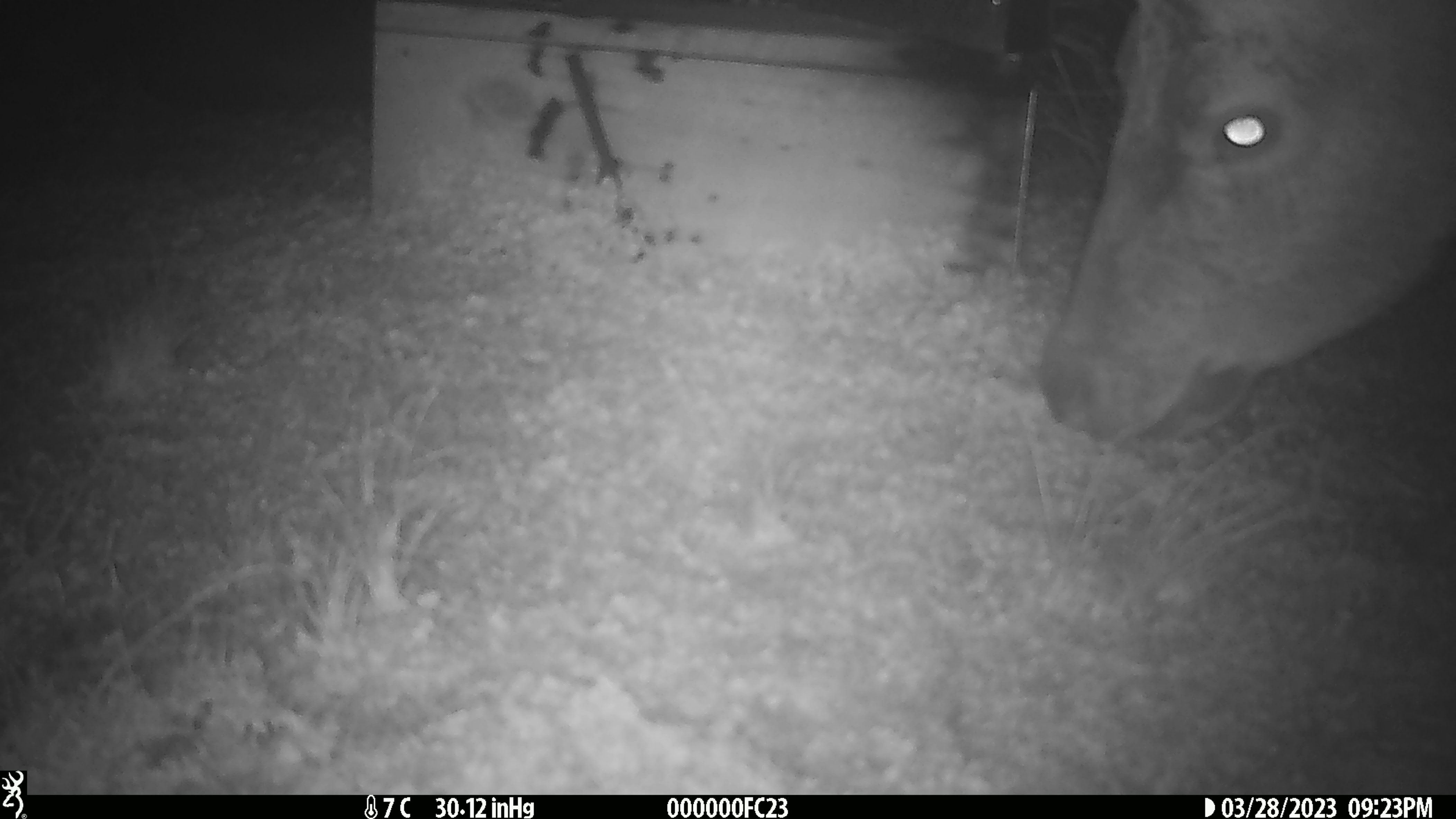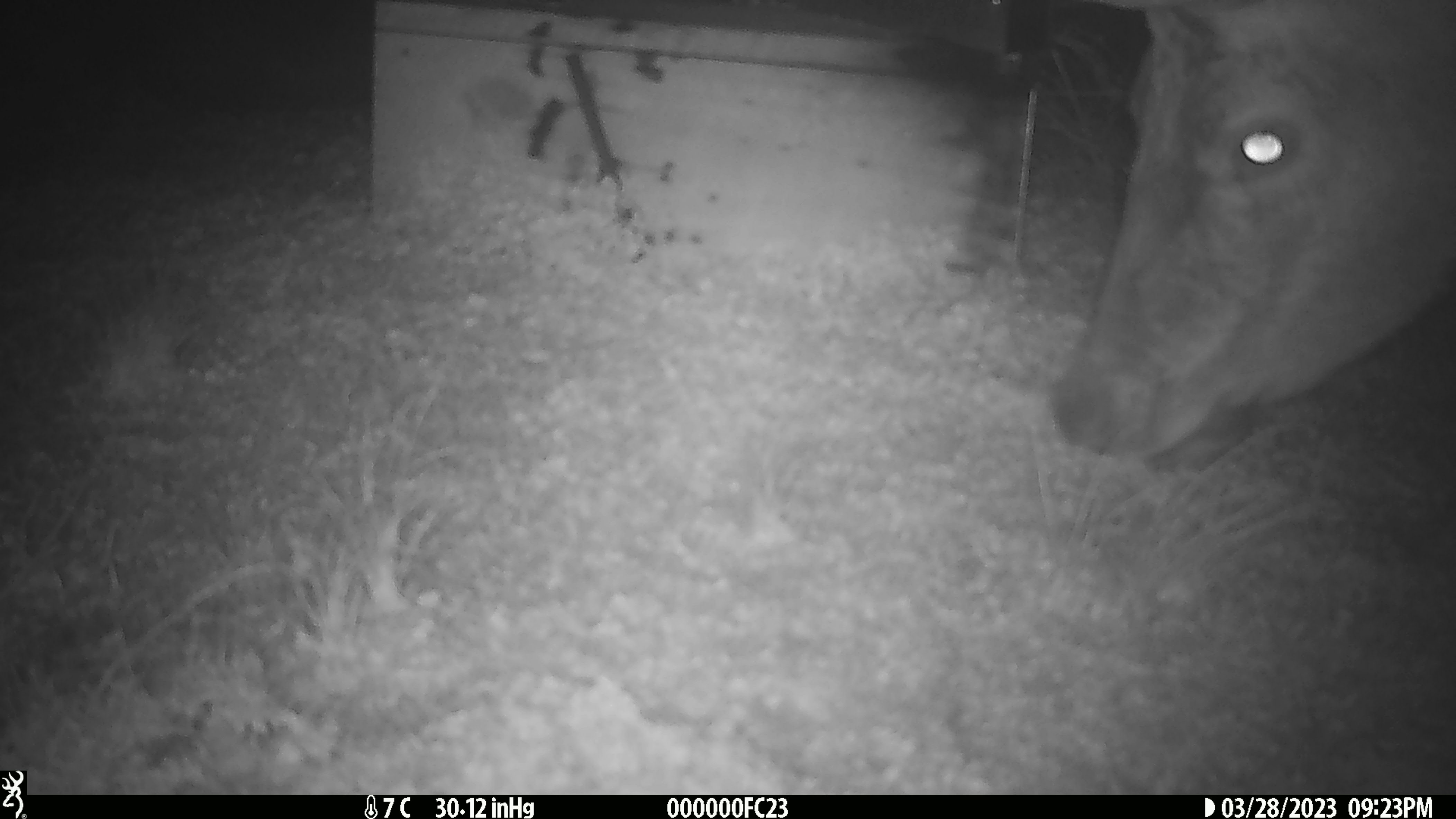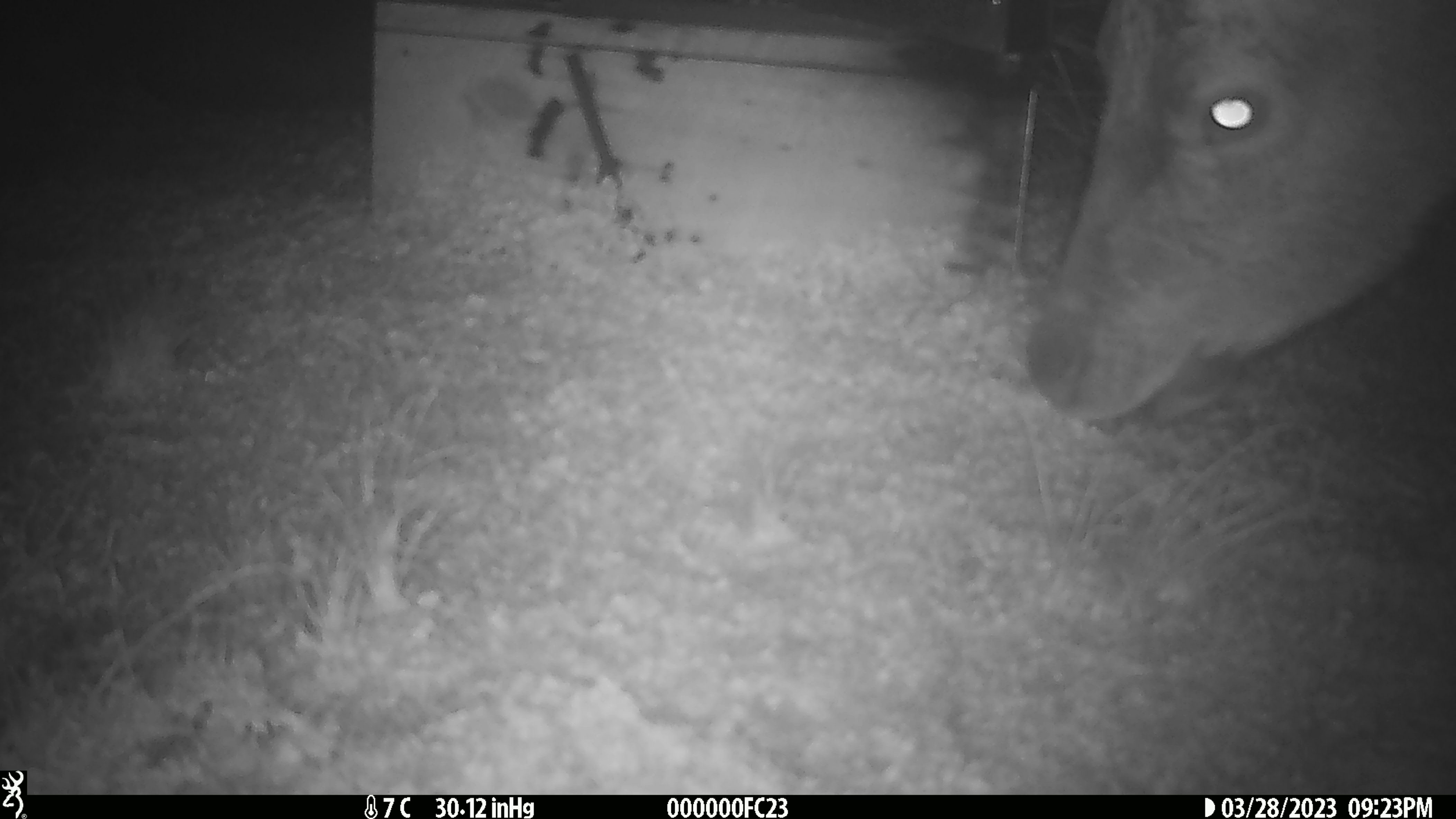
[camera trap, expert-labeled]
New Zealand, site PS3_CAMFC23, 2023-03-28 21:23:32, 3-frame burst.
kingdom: Animalia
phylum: Chordata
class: Mammalia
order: Artiodactyla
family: Cervidae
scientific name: Cervidae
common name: deer